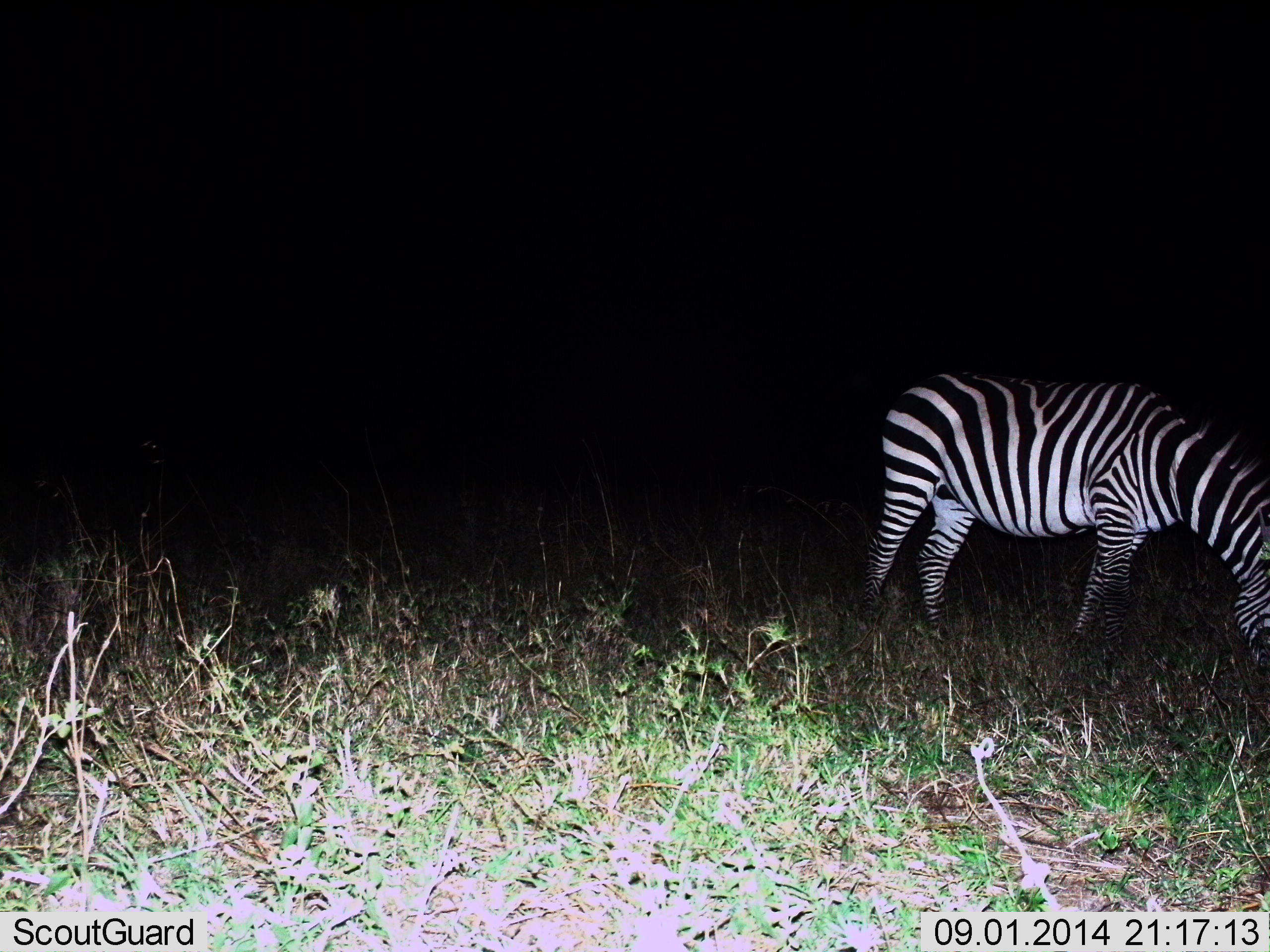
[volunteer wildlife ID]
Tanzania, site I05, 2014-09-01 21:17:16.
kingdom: Animalia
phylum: Chordata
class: Mammalia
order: Perissodactyla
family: Equidae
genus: Equus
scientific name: Equus quagga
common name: plains zebra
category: zebra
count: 1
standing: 10%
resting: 0%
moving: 0%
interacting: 0%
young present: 0%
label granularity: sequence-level